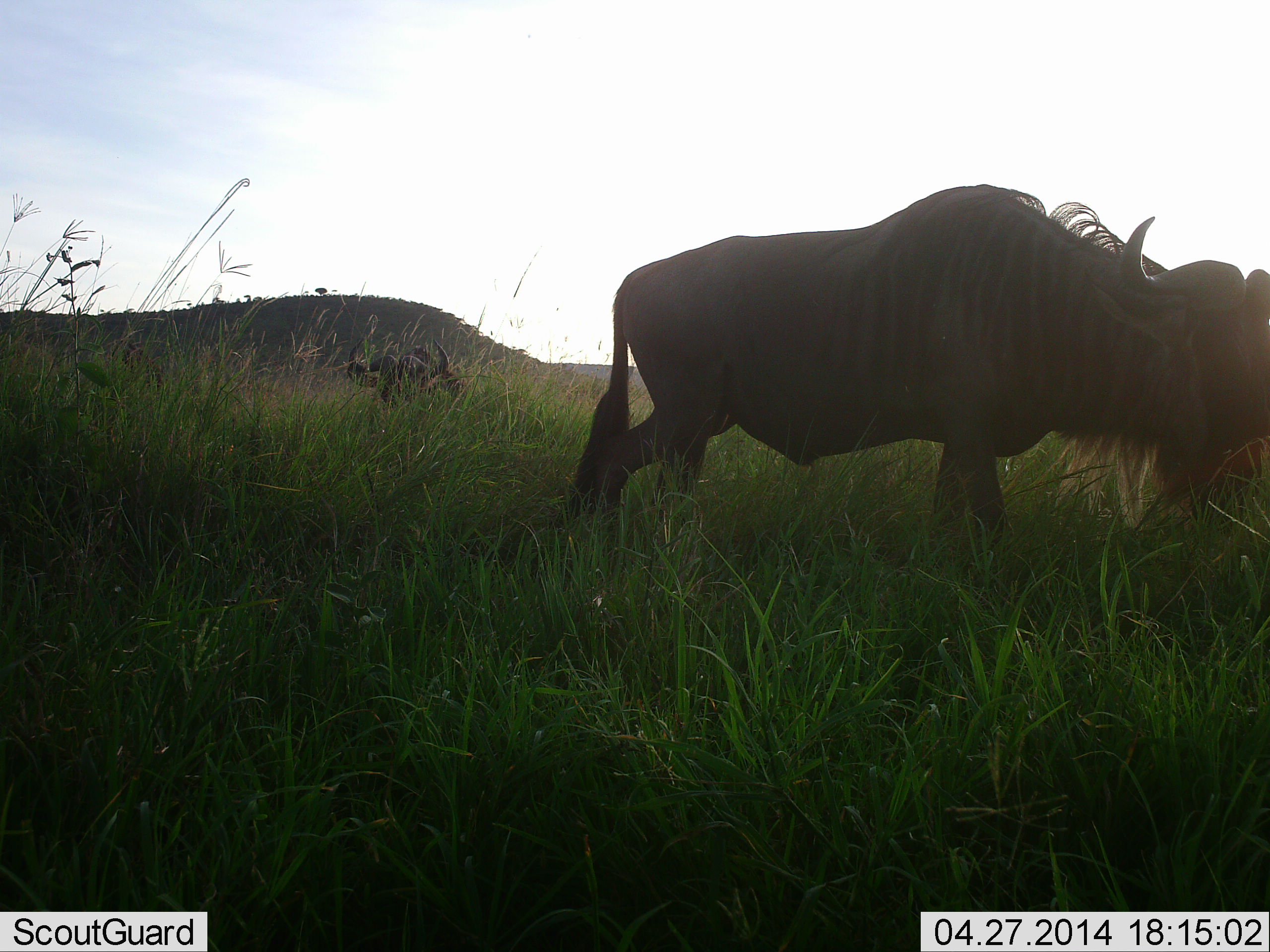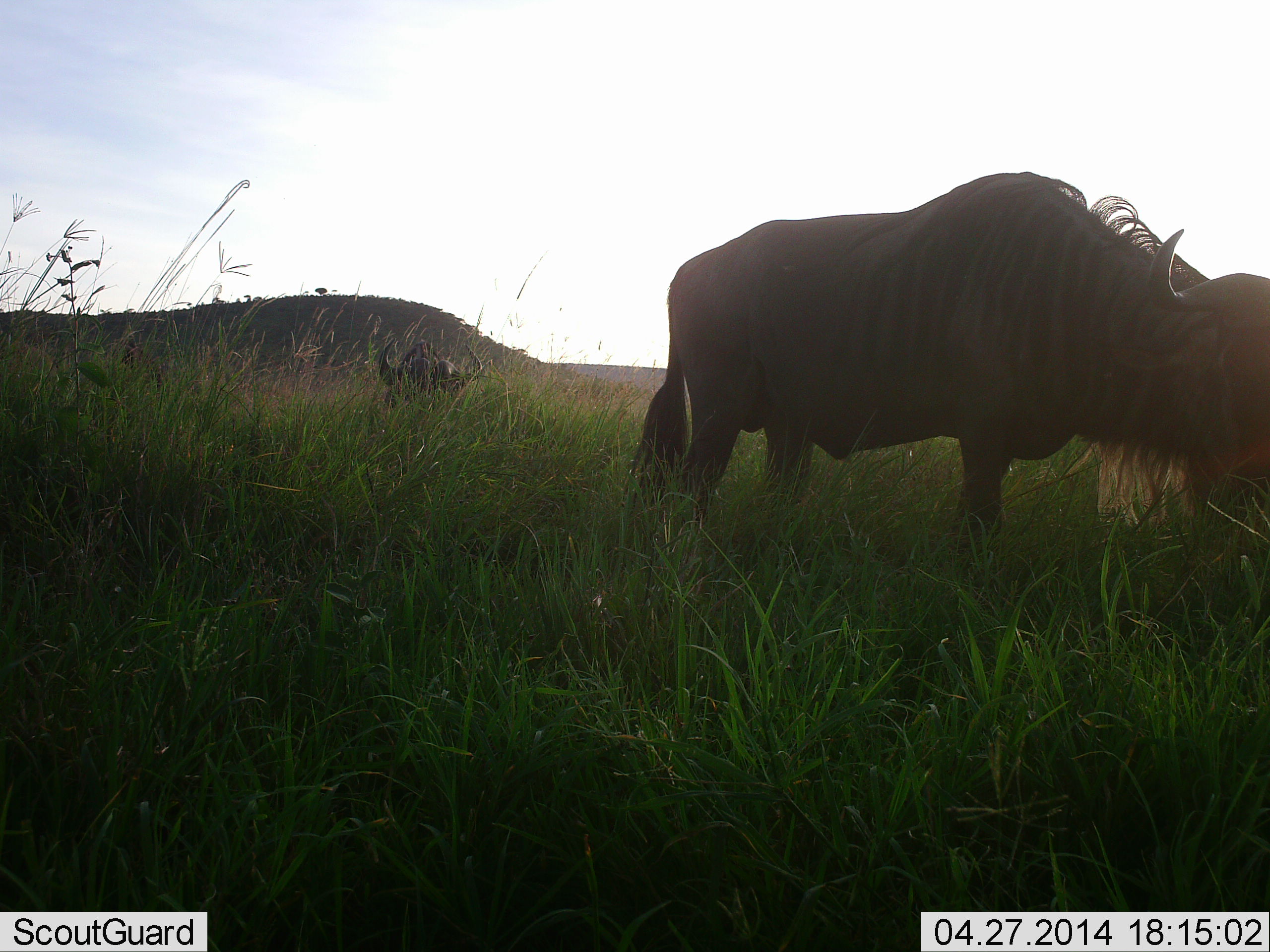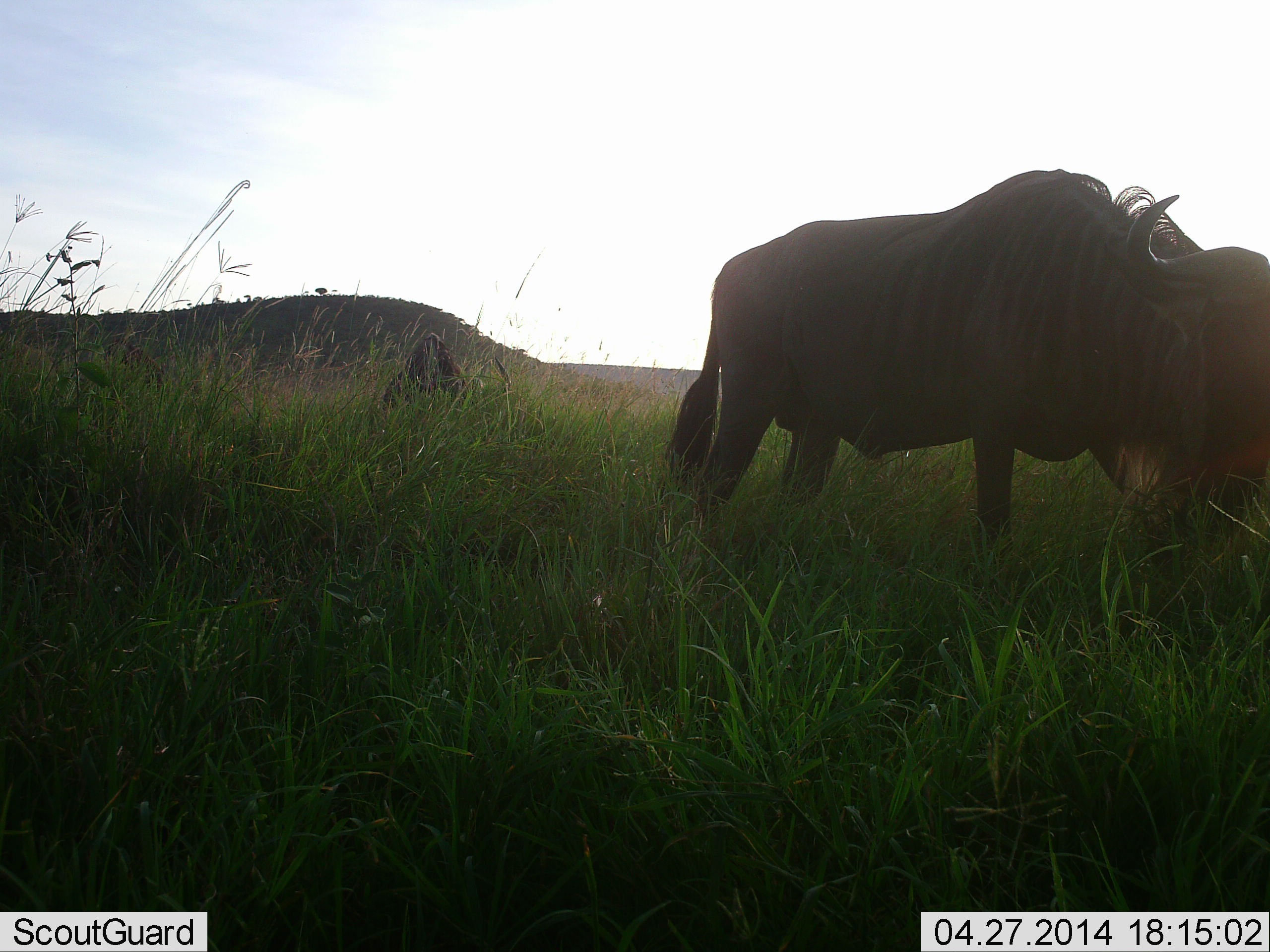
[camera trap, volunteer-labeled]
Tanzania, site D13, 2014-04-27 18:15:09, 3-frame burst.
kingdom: Animalia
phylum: Chordata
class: Mammalia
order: Artiodactyla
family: Bovidae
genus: Connochaetes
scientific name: Connochaetes taurinus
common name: blue wildebeest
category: wildebeest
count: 2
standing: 27%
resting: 12%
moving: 55%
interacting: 0%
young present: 0%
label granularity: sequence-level